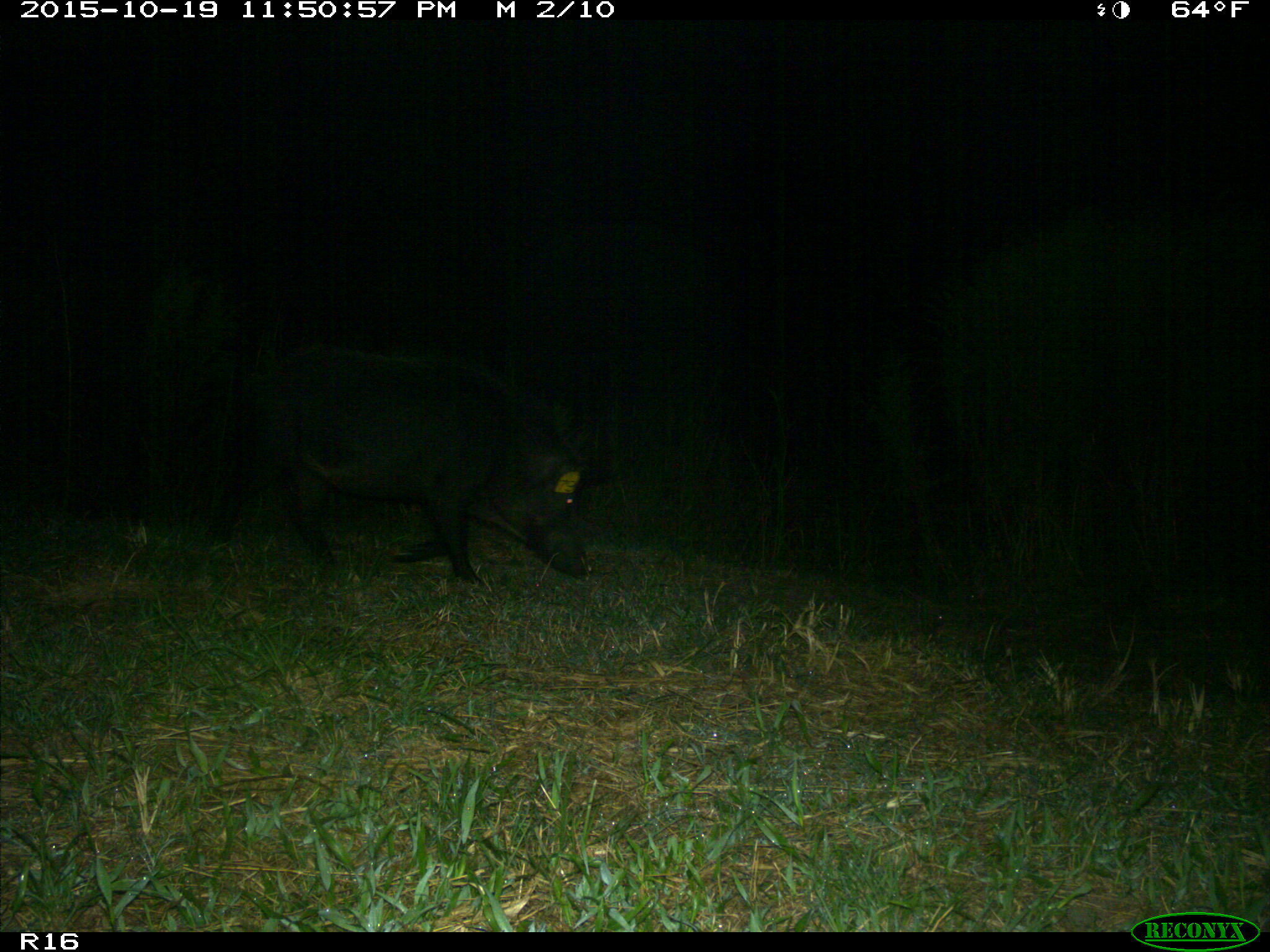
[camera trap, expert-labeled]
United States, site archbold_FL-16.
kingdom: Animalia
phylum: Chordata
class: Mammalia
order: Artiodactyla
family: Suidae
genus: Sus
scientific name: Sus scrofa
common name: wild boar